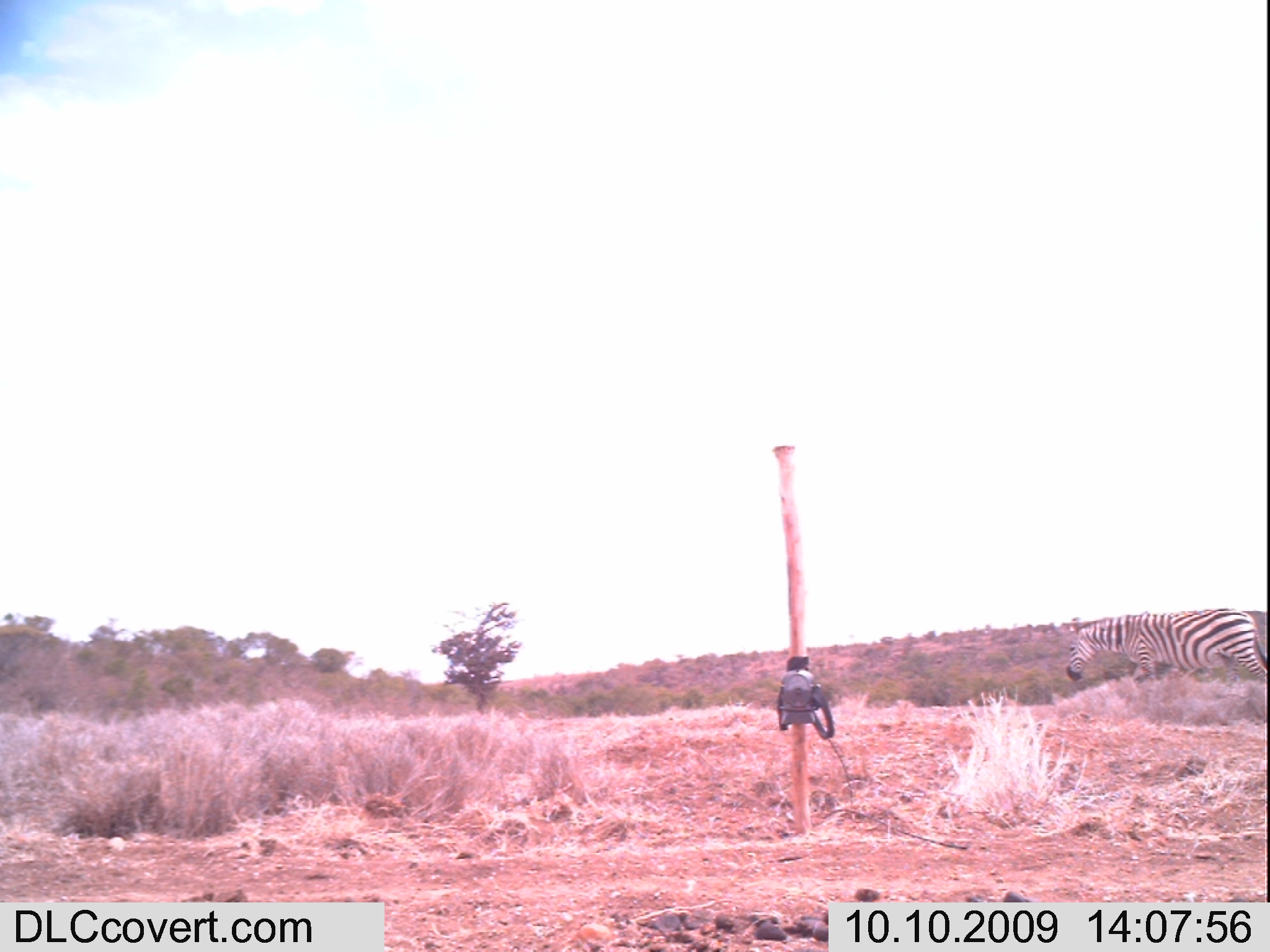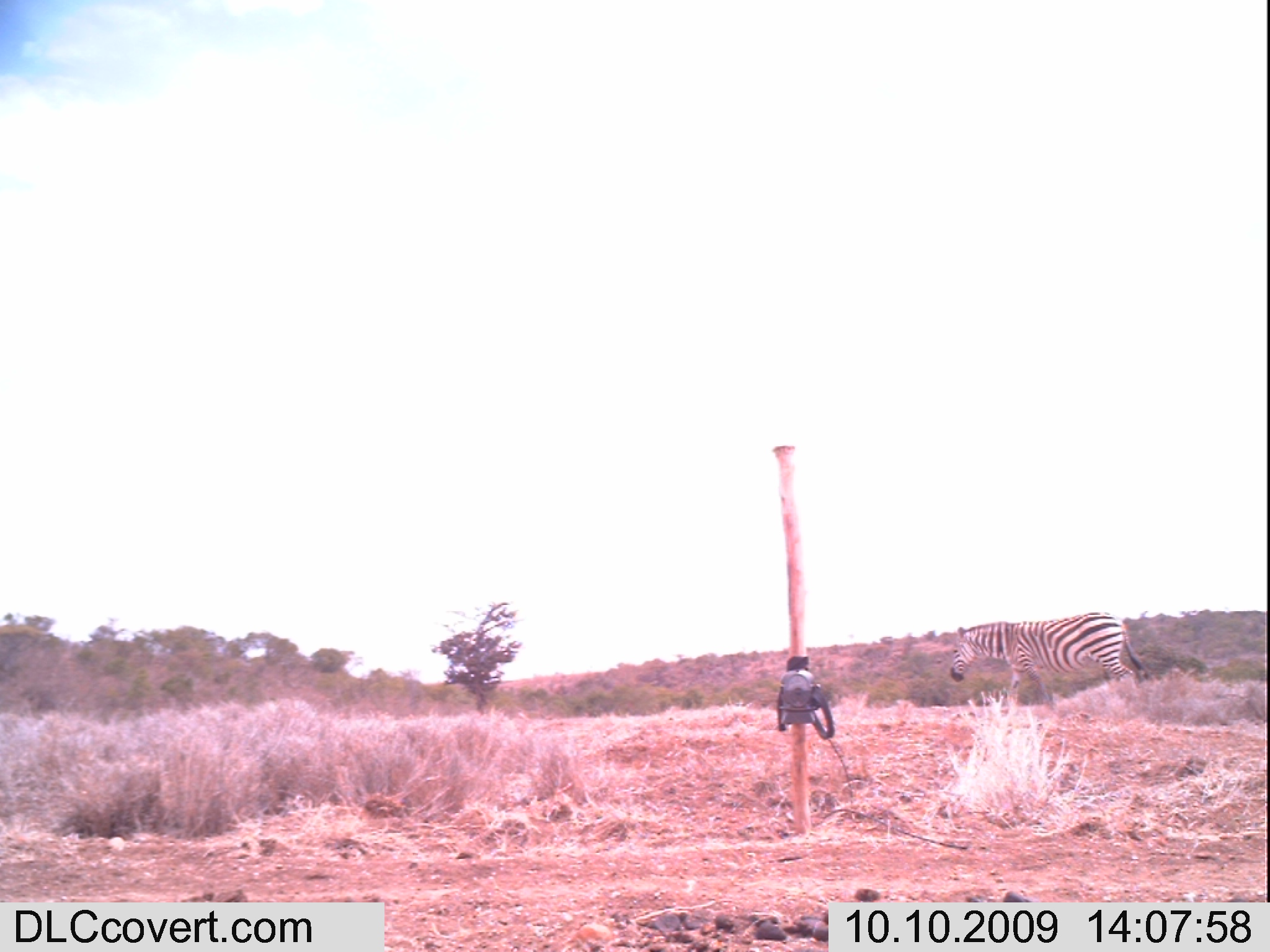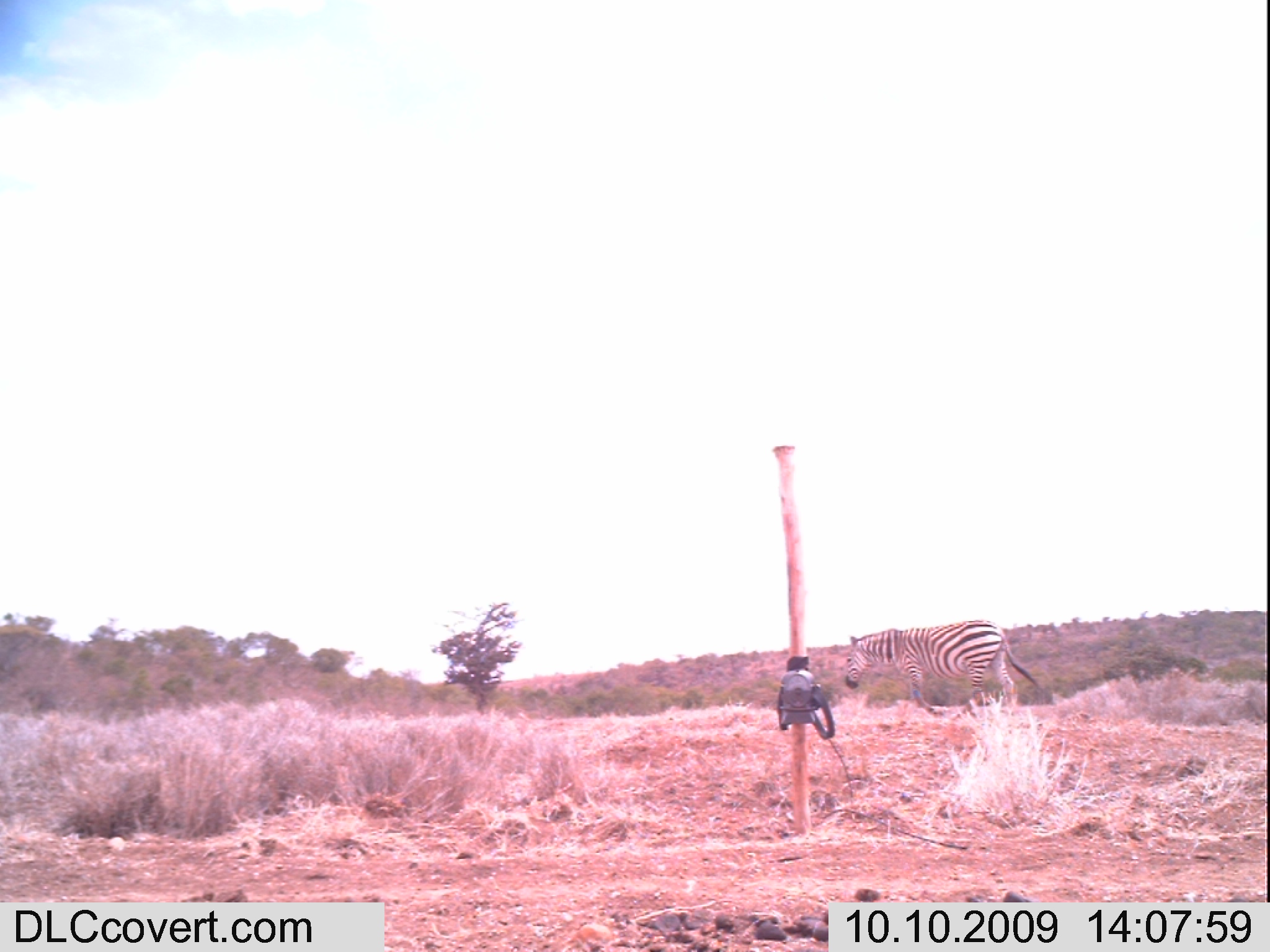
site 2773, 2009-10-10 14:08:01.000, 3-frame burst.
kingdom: Animalia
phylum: Chordata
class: Mammalia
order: Perissodactyla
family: Equidae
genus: Equus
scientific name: Equus quagga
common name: plains zebra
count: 1